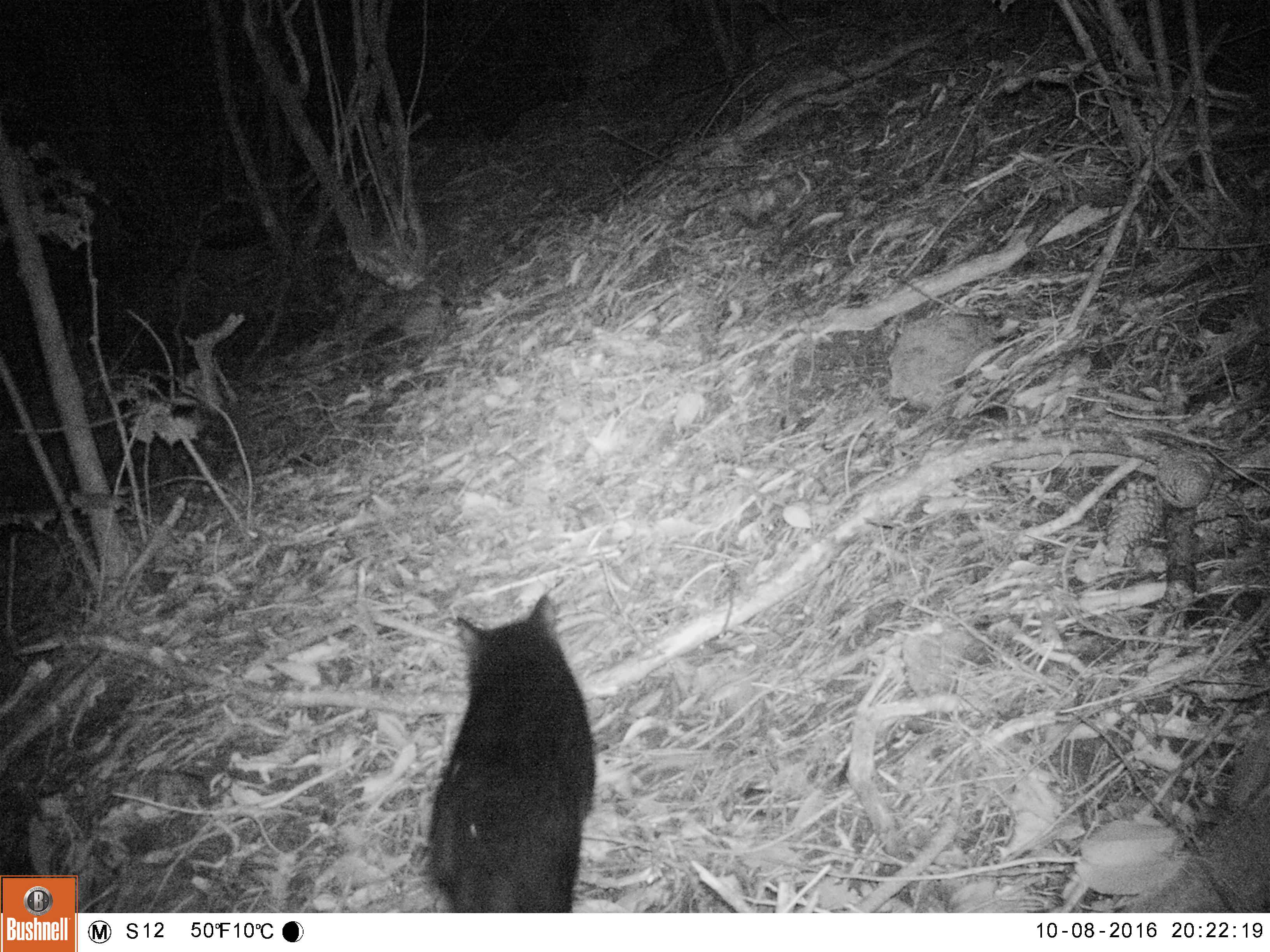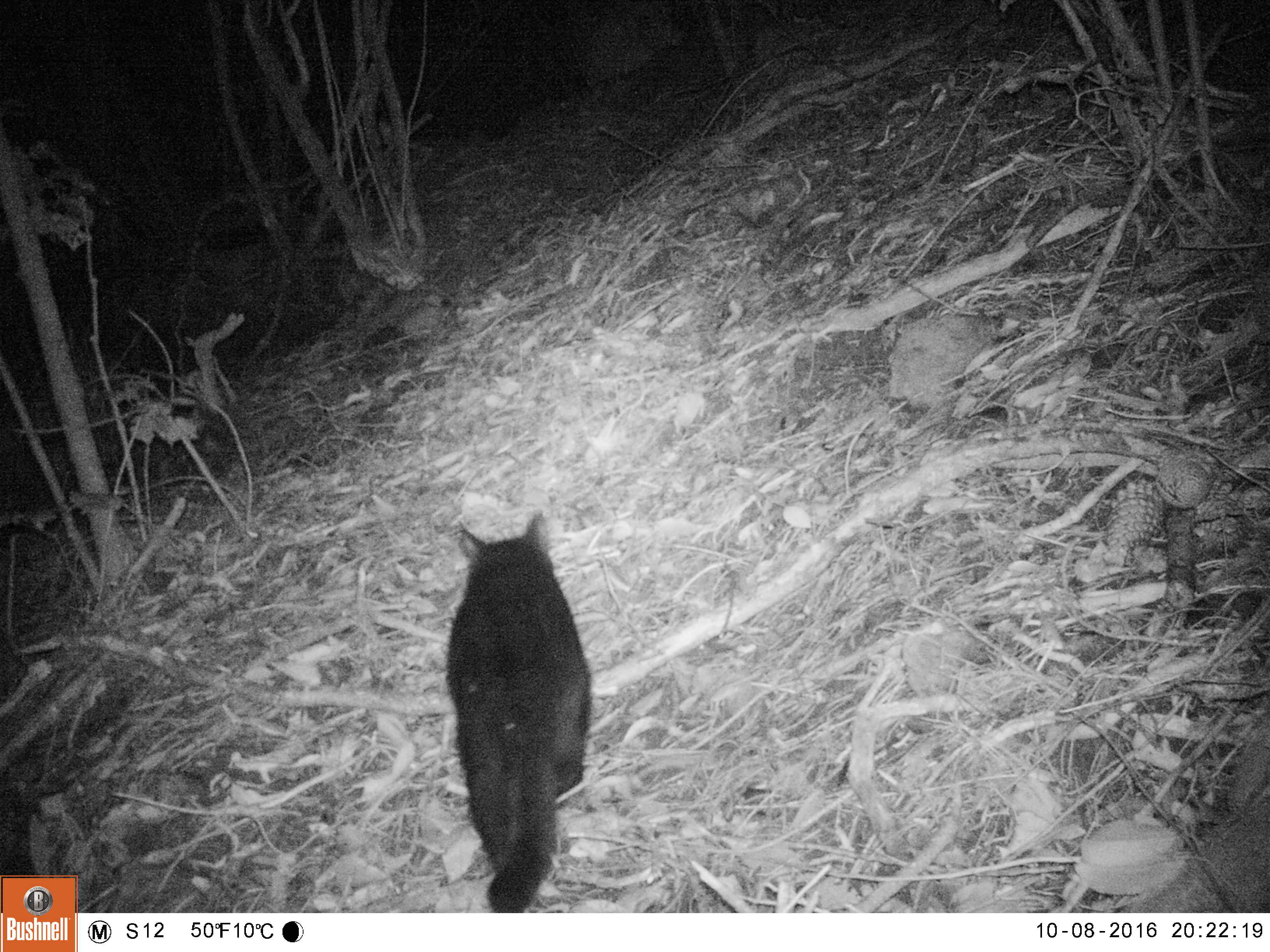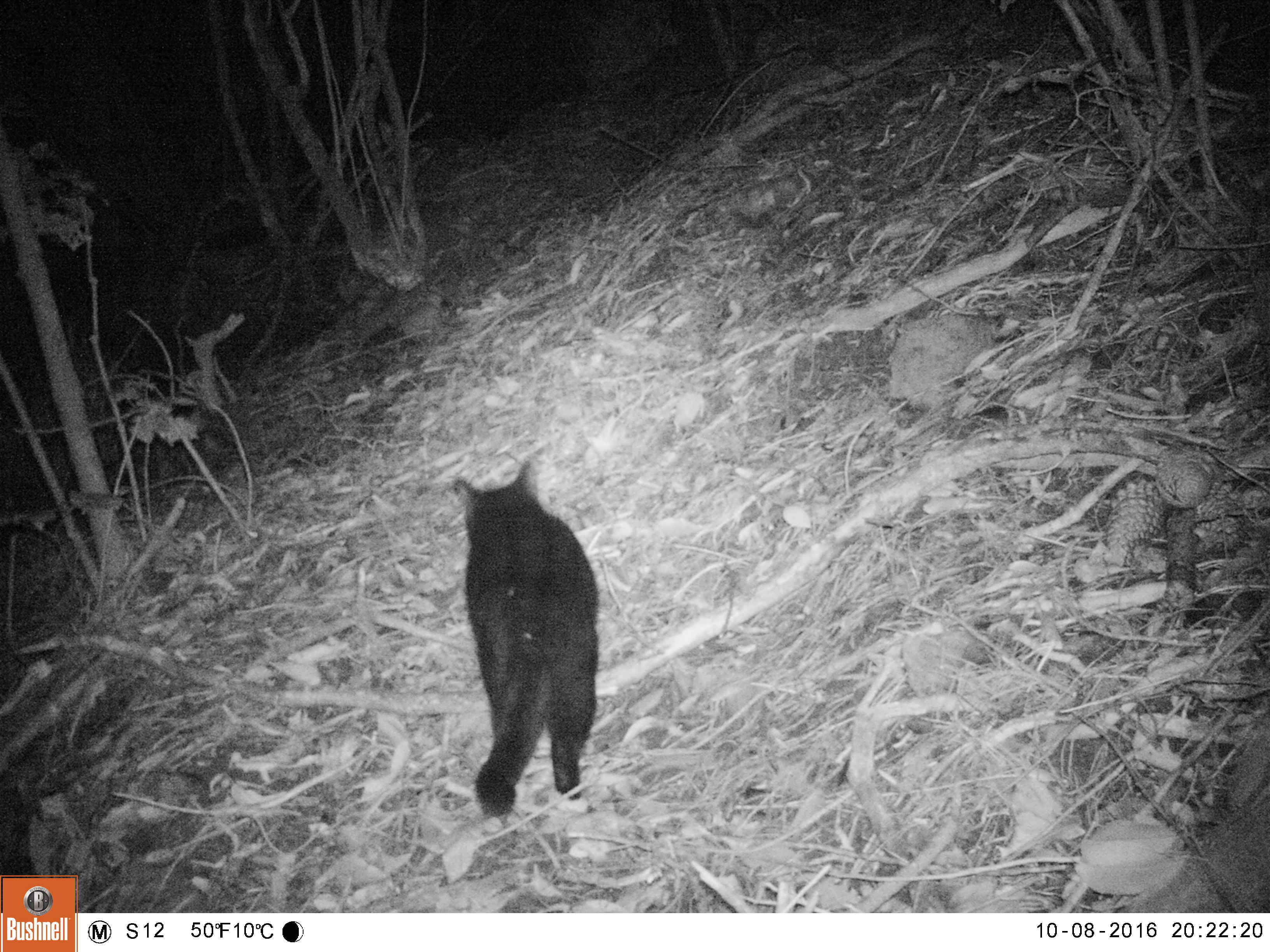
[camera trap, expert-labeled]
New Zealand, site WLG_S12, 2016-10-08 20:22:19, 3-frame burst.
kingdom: Animalia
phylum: Chordata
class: Mammalia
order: Carnivora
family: Felidae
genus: Felis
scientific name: Felis catus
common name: domestic cat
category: cat